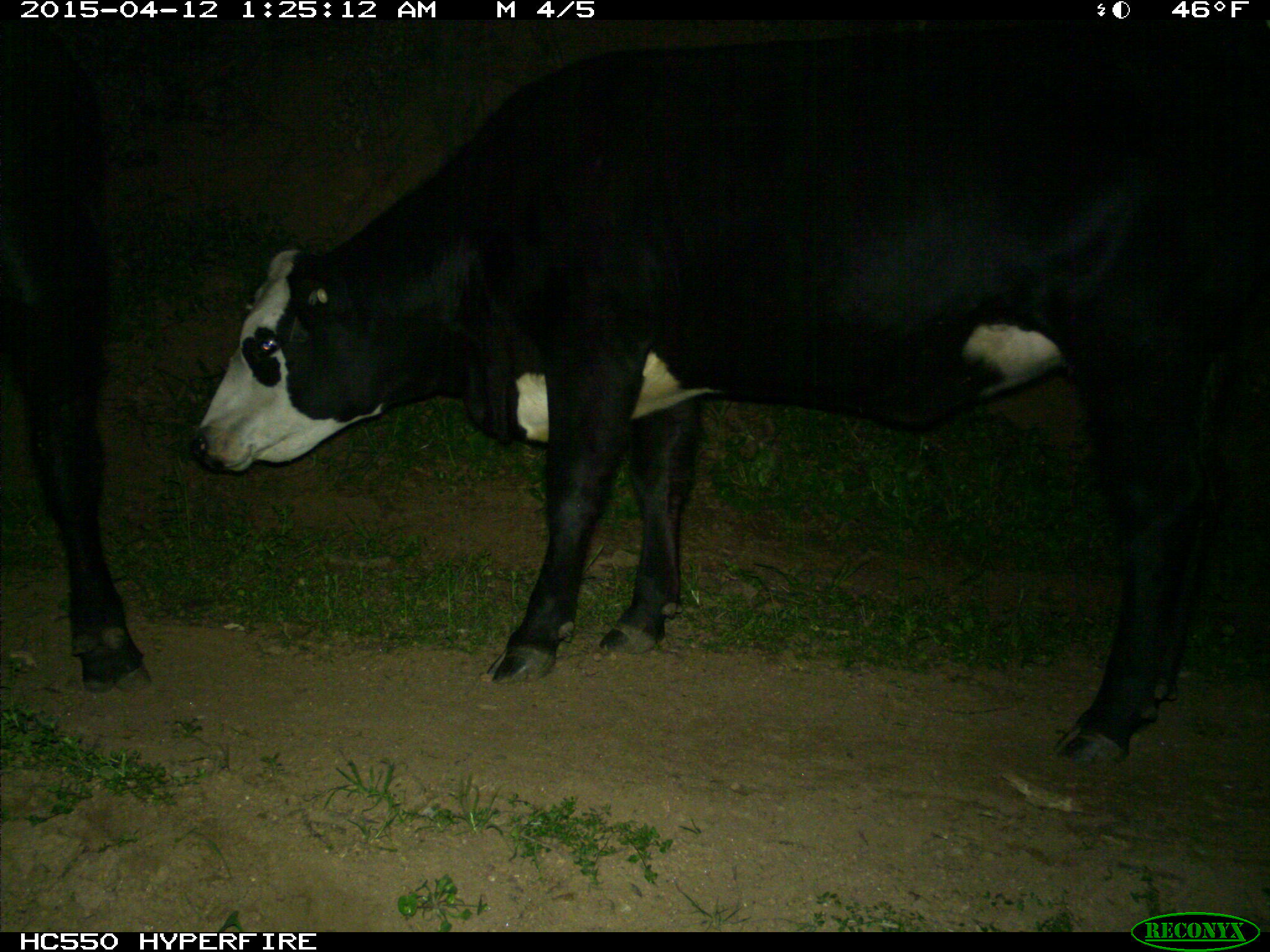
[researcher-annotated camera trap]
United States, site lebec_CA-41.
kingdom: Animalia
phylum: Chordata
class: Mammalia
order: Artiodactyla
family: Bovidae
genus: Bos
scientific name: Bos taurus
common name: domestic cow